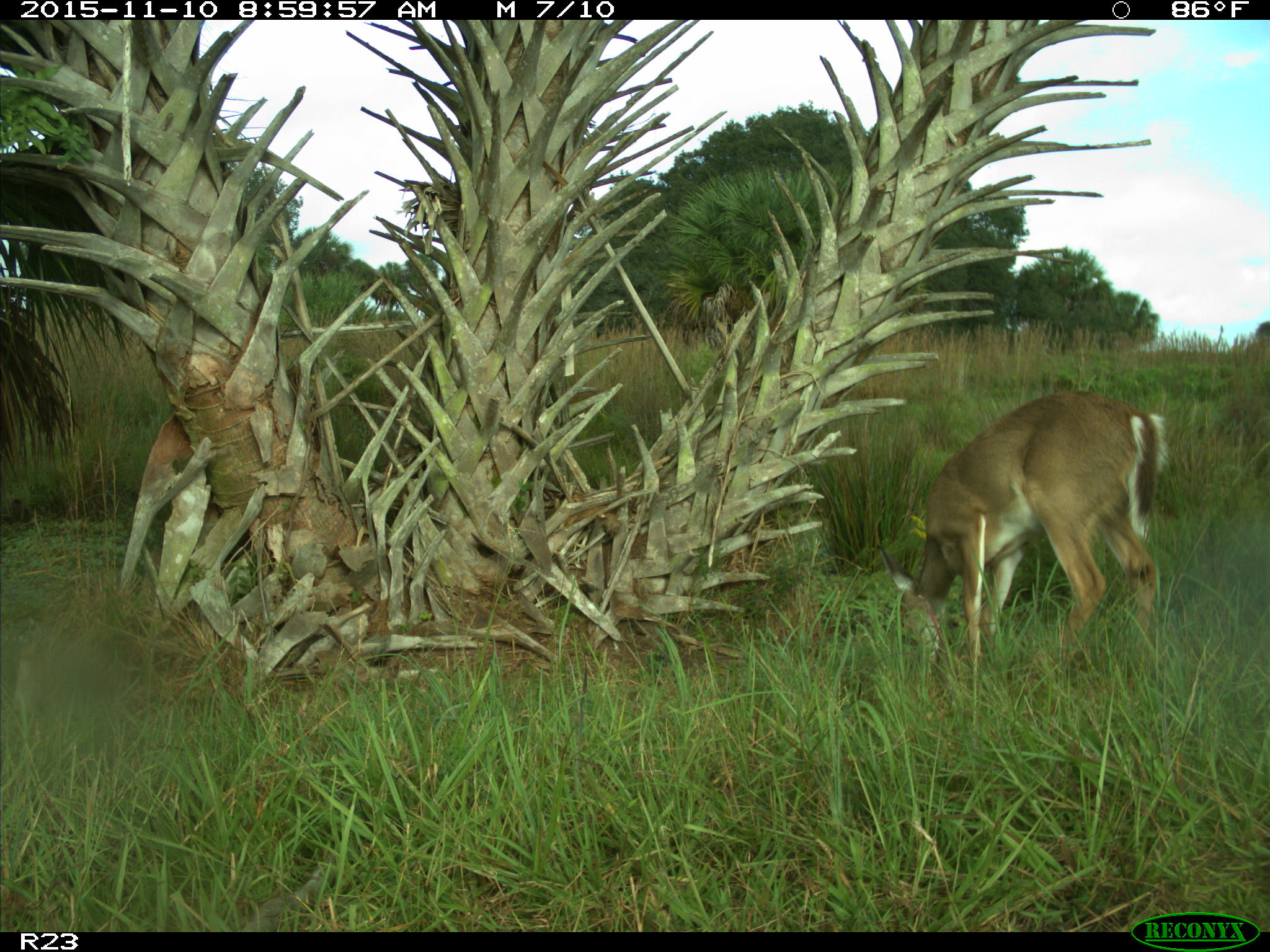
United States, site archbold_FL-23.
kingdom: Animalia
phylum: Chordata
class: Mammalia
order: Artiodactyla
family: Cervidae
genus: Odocoileus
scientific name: Odocoileus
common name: deer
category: unidentified deer